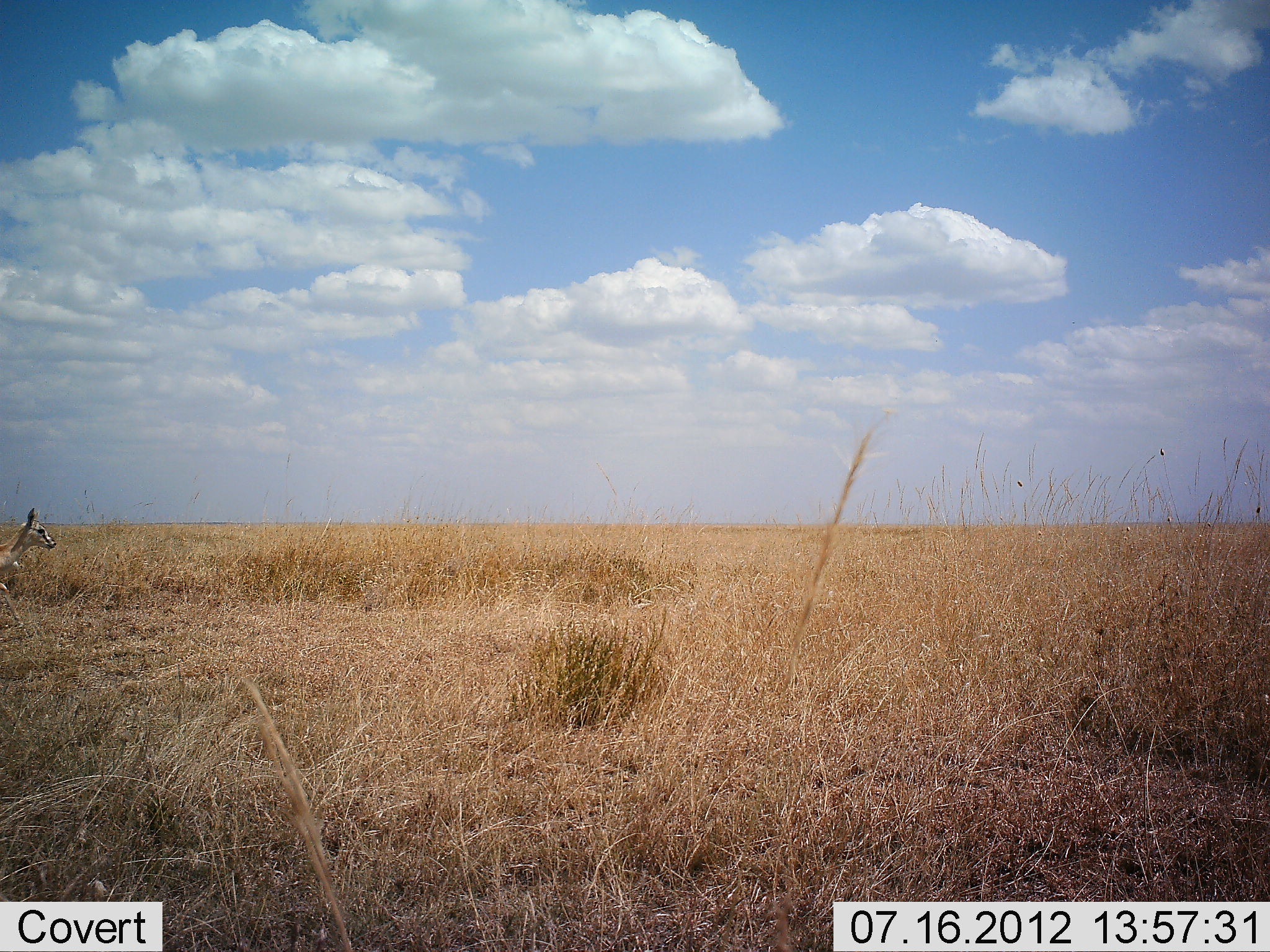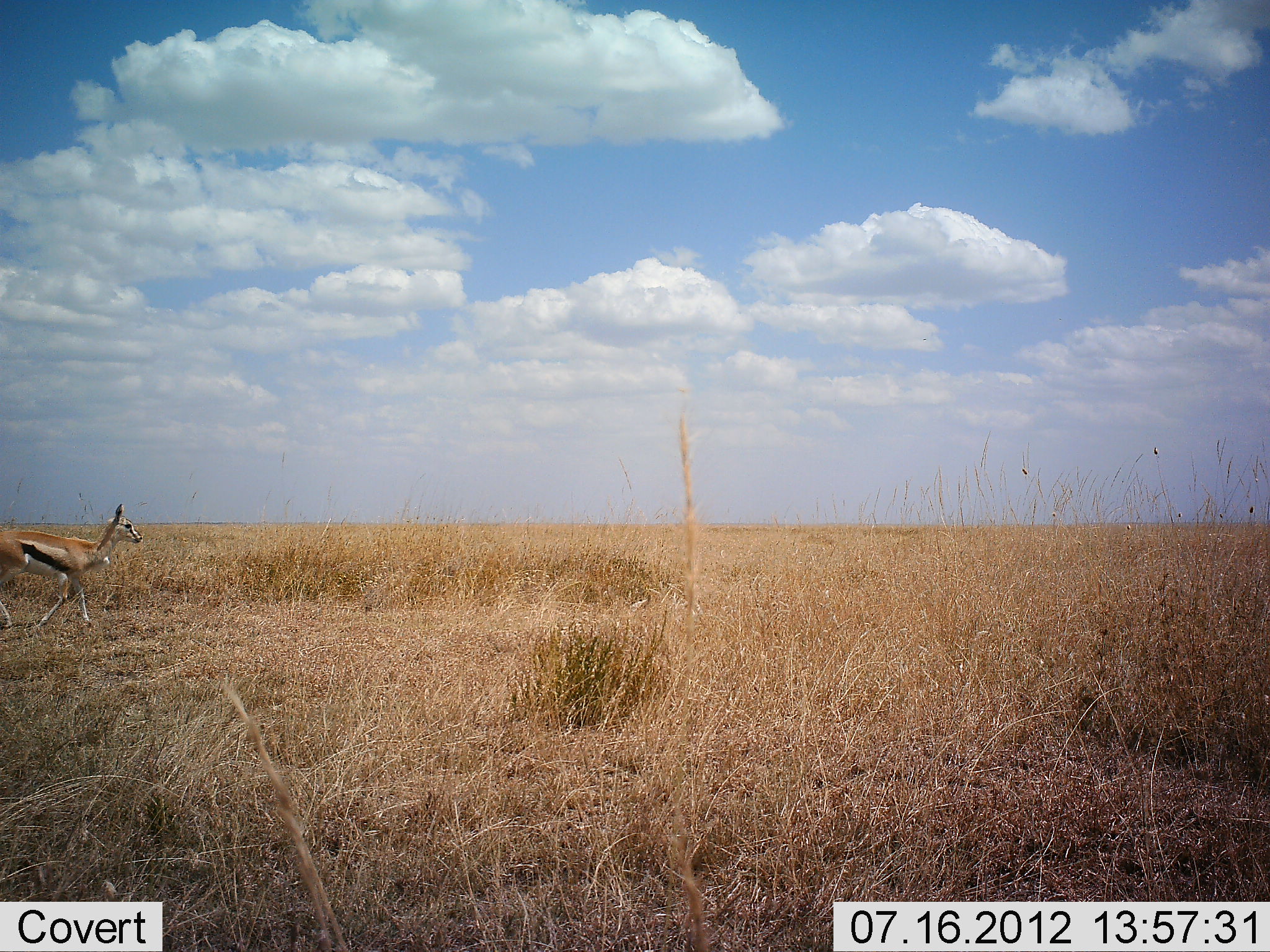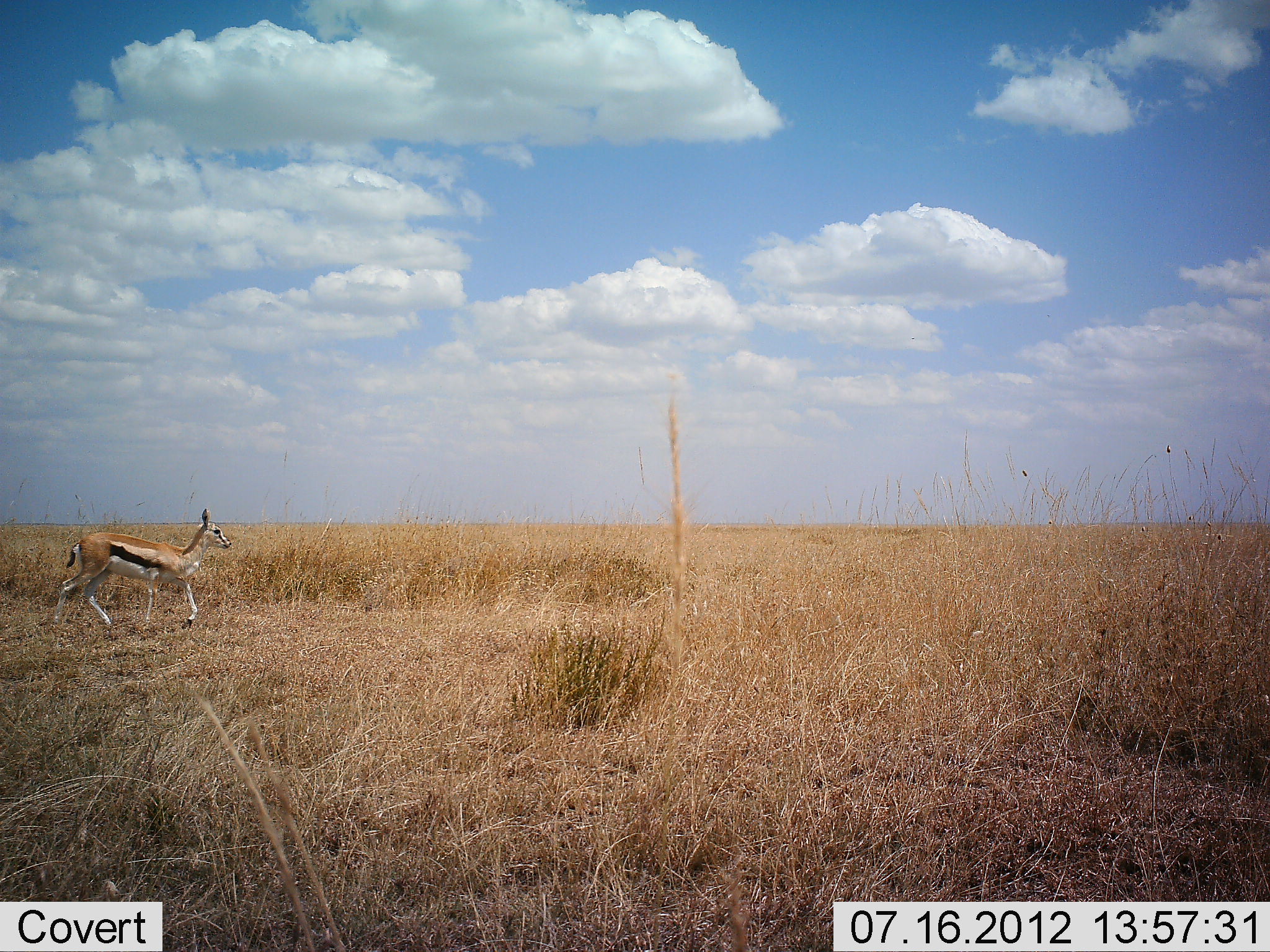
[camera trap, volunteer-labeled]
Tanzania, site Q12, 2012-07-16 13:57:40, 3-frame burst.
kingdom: Animalia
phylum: Chordata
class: Mammalia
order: Artiodactyla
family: Bovidae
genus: Eudorcas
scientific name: Eudorcas thomsonii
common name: thomson's gazelle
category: gazellethomsons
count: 1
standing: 9%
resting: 0%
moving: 100%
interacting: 0%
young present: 0%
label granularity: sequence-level